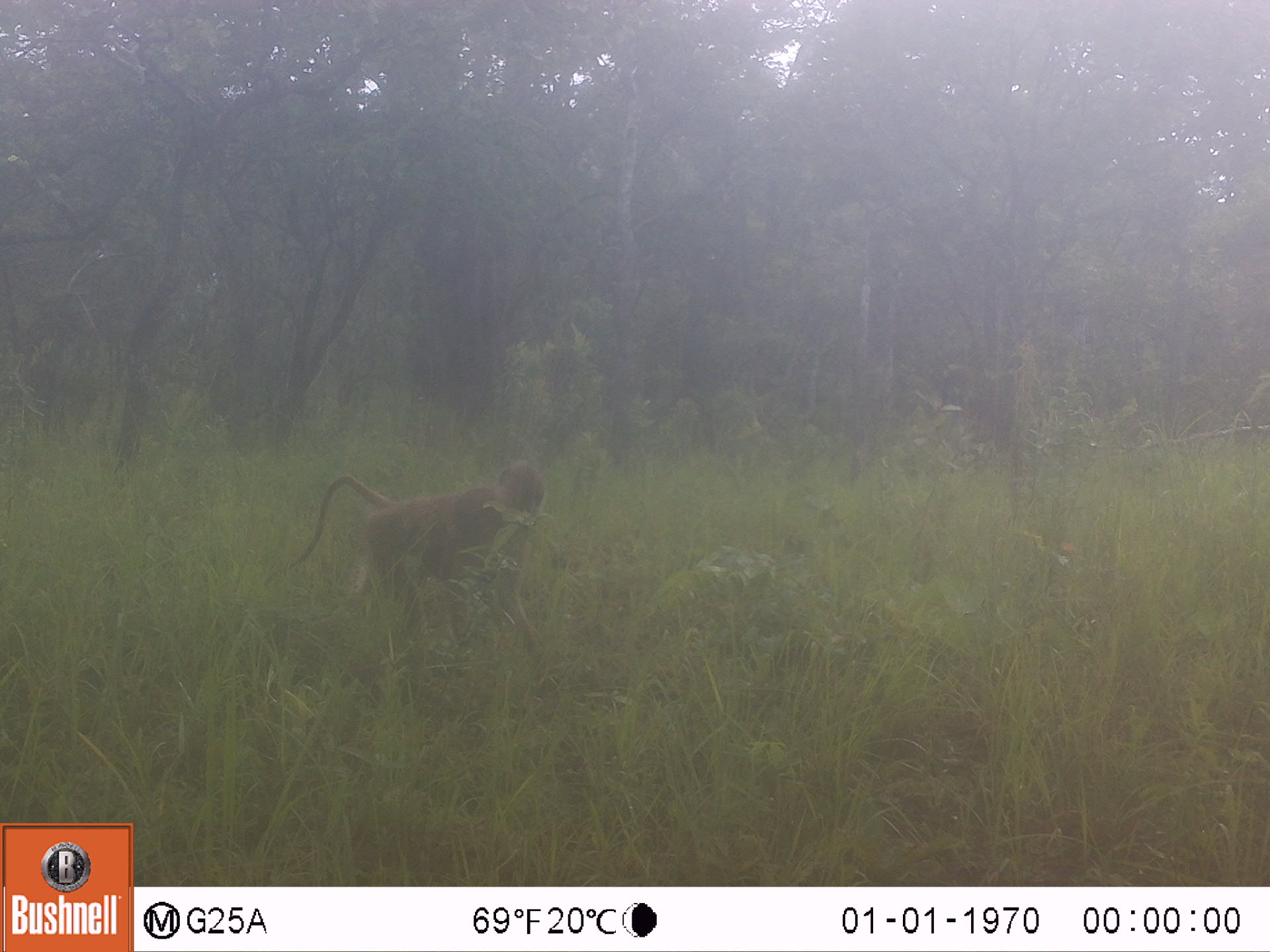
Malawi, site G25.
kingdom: Animalia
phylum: Chordata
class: Mammalia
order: Primates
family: Cercopithecidae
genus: Papio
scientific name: Papio cynocephalus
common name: yellow baboon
Yellow baboon (Papio cynocephalus), count 1.